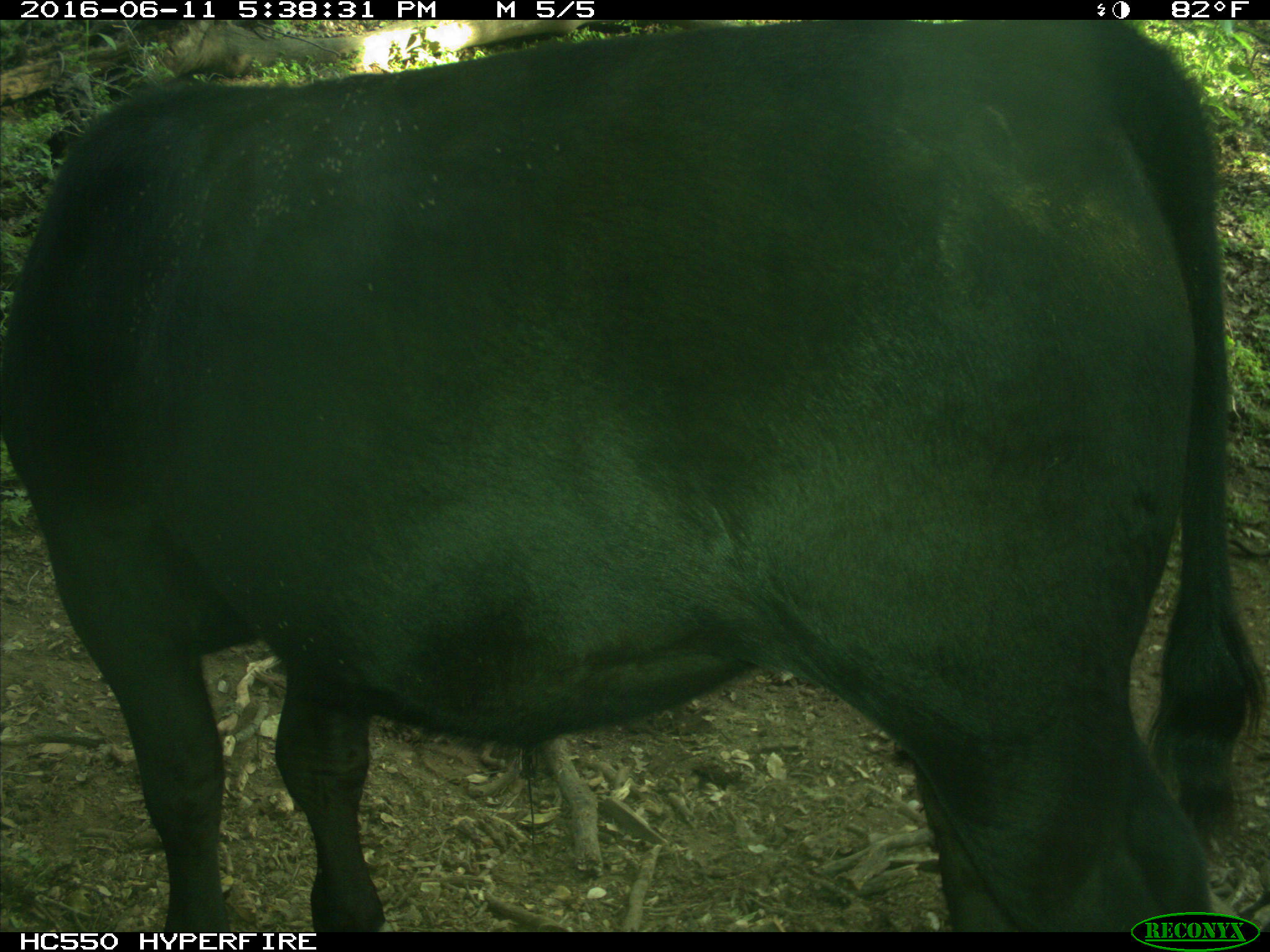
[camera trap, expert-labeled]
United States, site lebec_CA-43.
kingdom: Animalia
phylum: Chordata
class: Mammalia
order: Artiodactyla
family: Bovidae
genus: Bos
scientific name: Bos taurus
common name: domestic cow